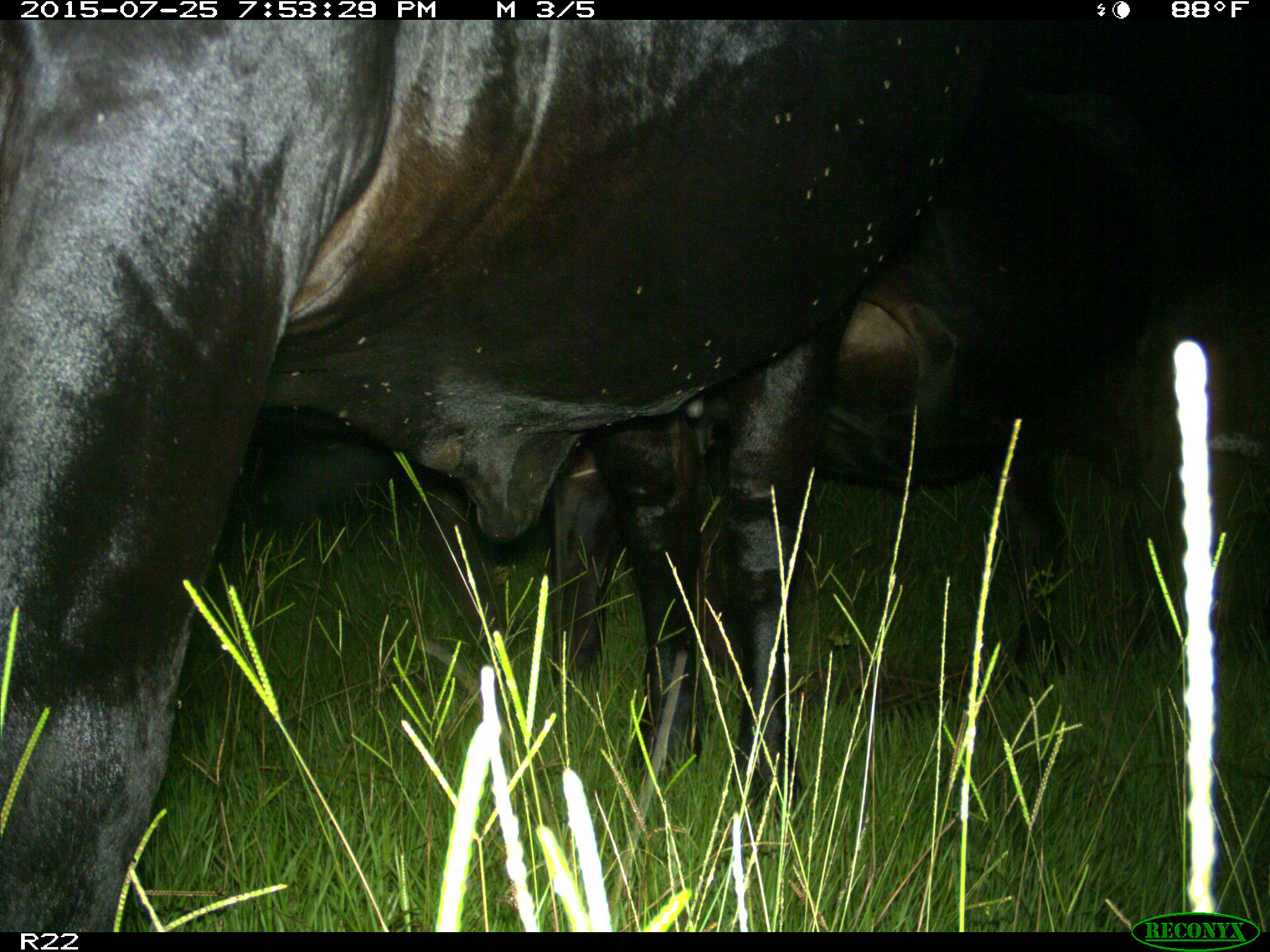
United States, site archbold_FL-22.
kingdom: Animalia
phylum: Chordata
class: Mammalia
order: Artiodactyla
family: Bovidae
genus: Bos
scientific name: Bos taurus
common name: domestic cow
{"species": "Bos taurus (domestic cow)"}